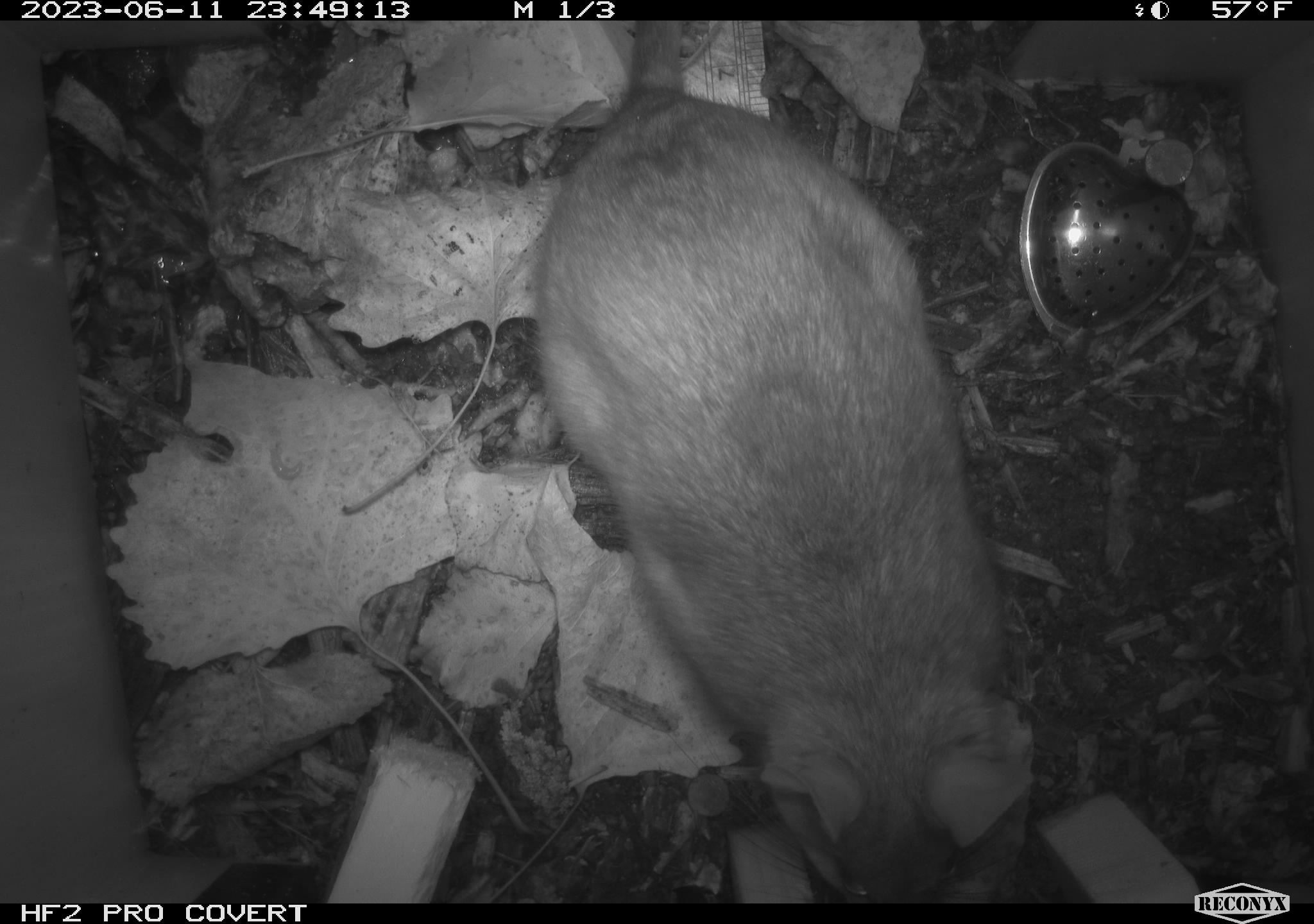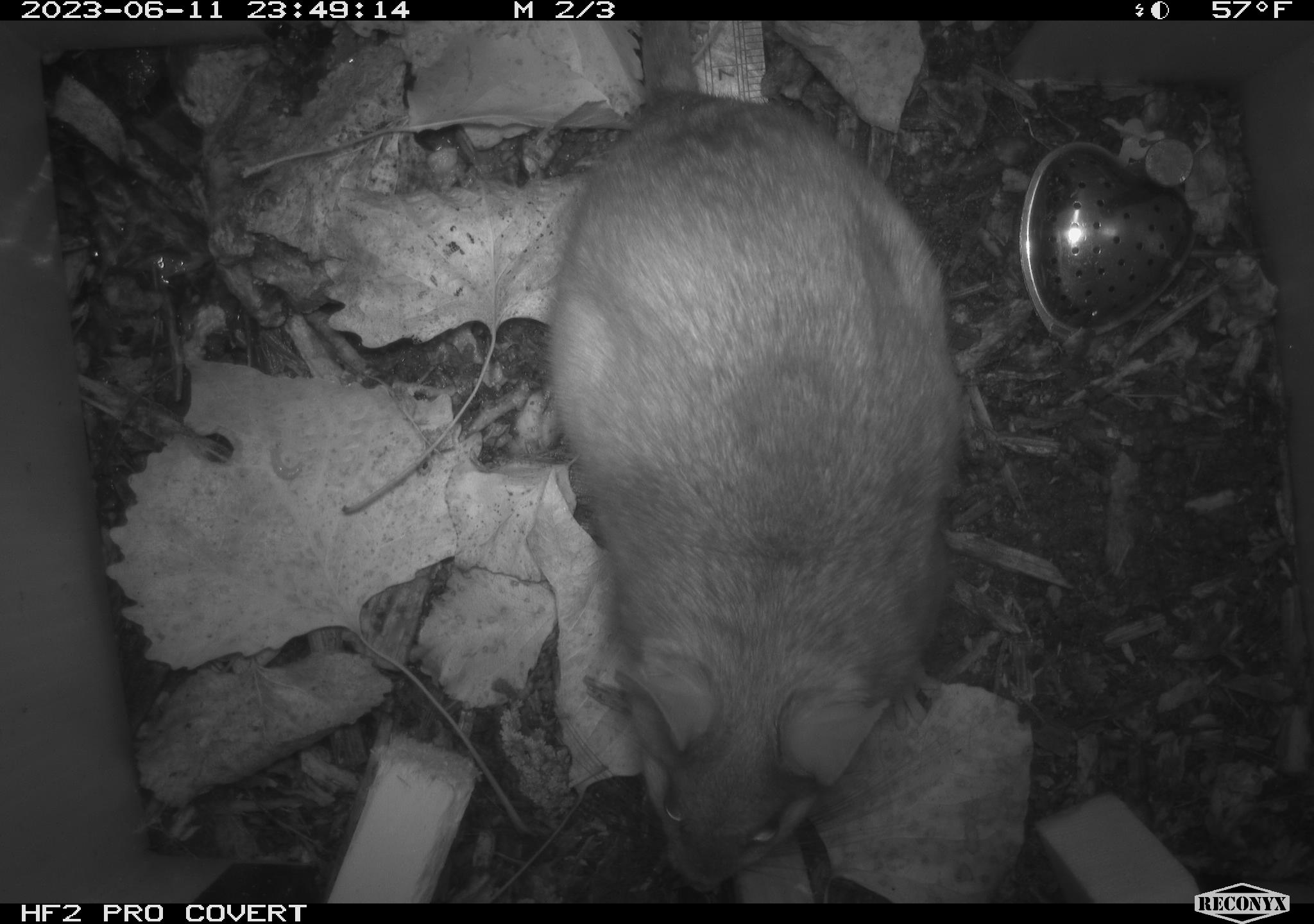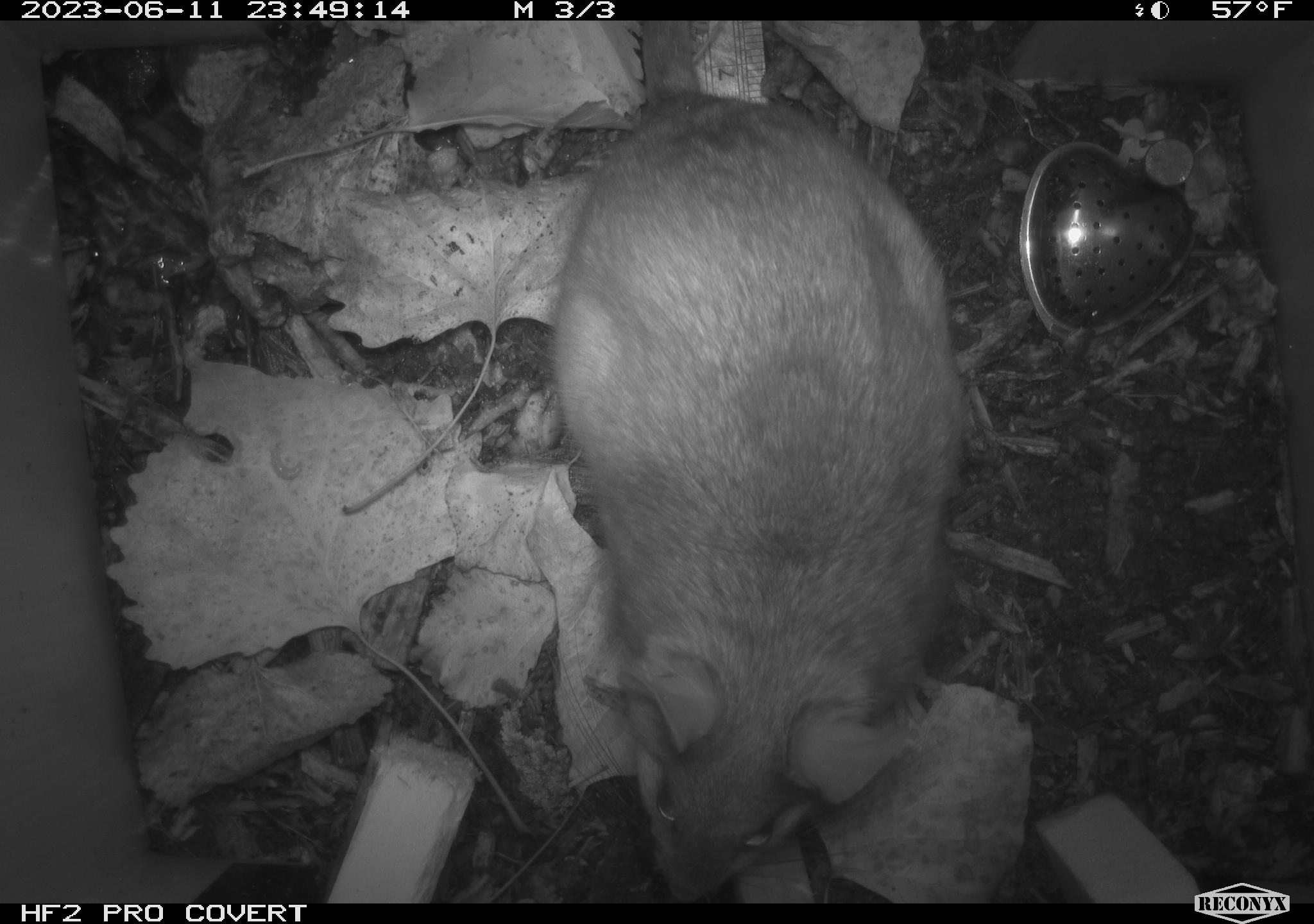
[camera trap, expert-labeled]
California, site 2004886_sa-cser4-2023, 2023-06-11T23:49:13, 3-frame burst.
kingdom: Animalia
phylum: Chordata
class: Mammalia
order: Rodentia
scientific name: Rodentia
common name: woodrat or rat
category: woodrat or rat species